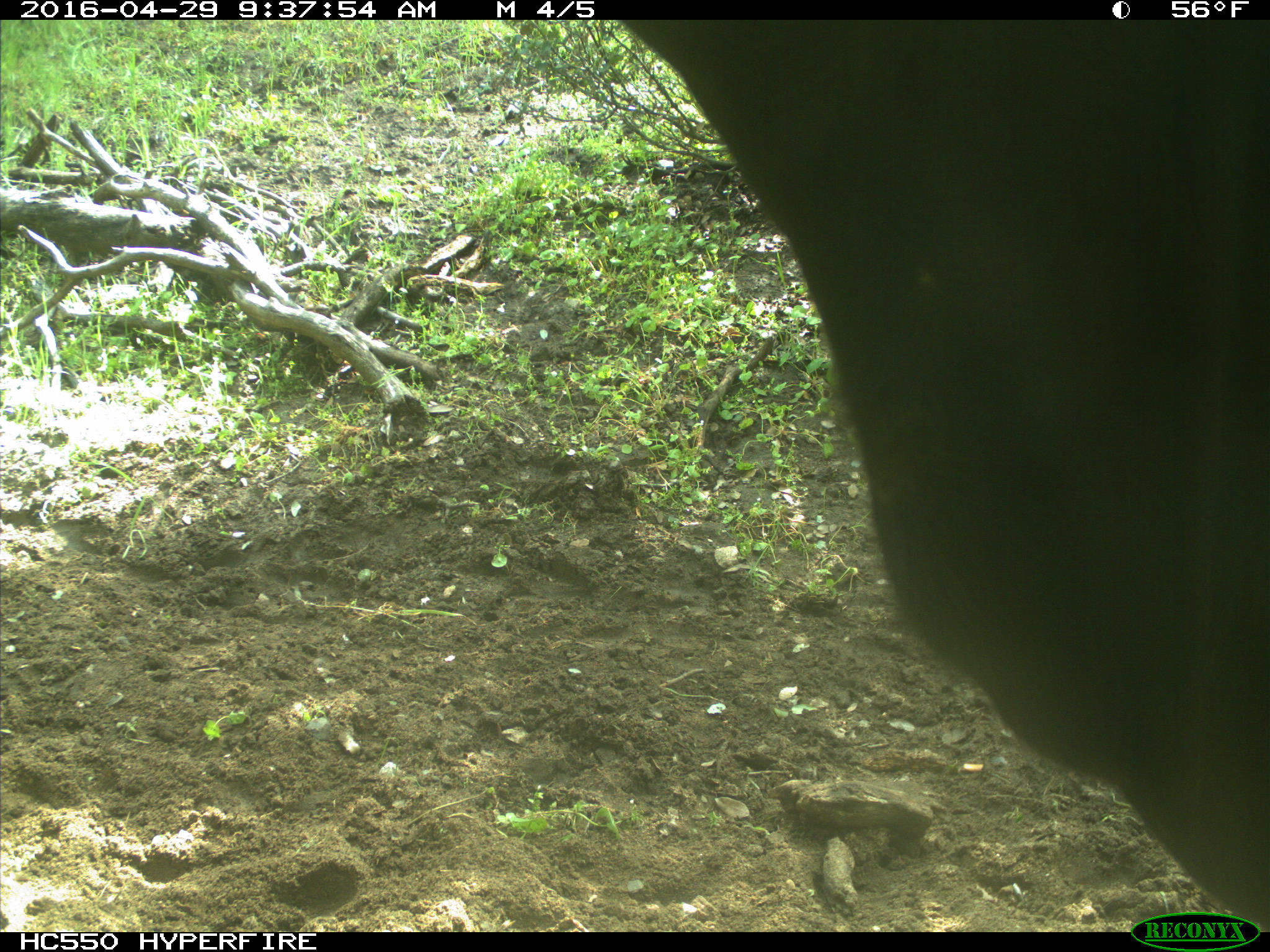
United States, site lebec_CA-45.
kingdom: Animalia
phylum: Chordata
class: Mammalia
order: Artiodactyla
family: Bovidae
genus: Bos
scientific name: Bos taurus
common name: domestic cow